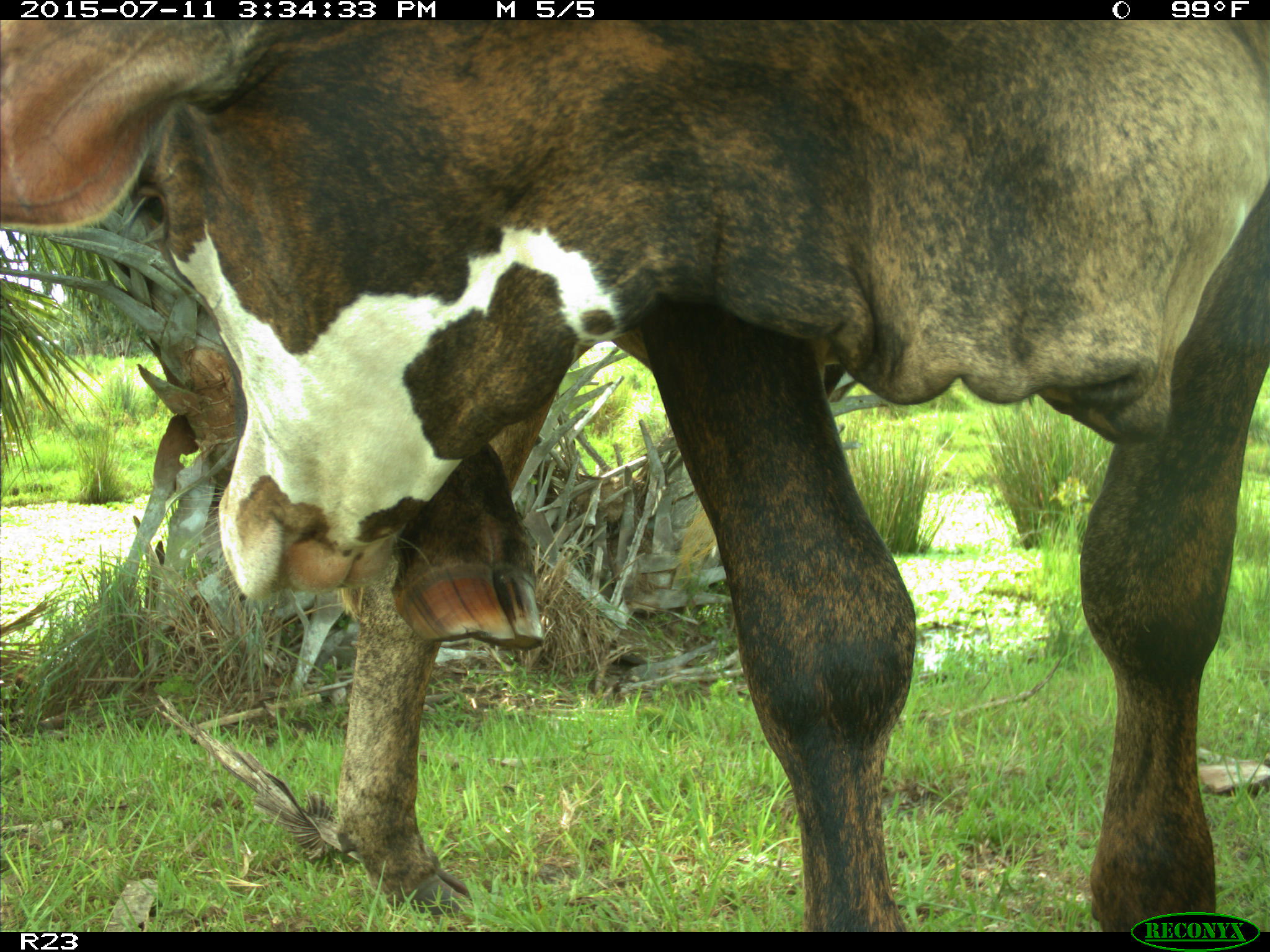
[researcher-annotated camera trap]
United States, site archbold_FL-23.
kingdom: Animalia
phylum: Chordata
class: Mammalia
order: Artiodactyla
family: Bovidae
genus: Bos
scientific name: Bos taurus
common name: domestic cow